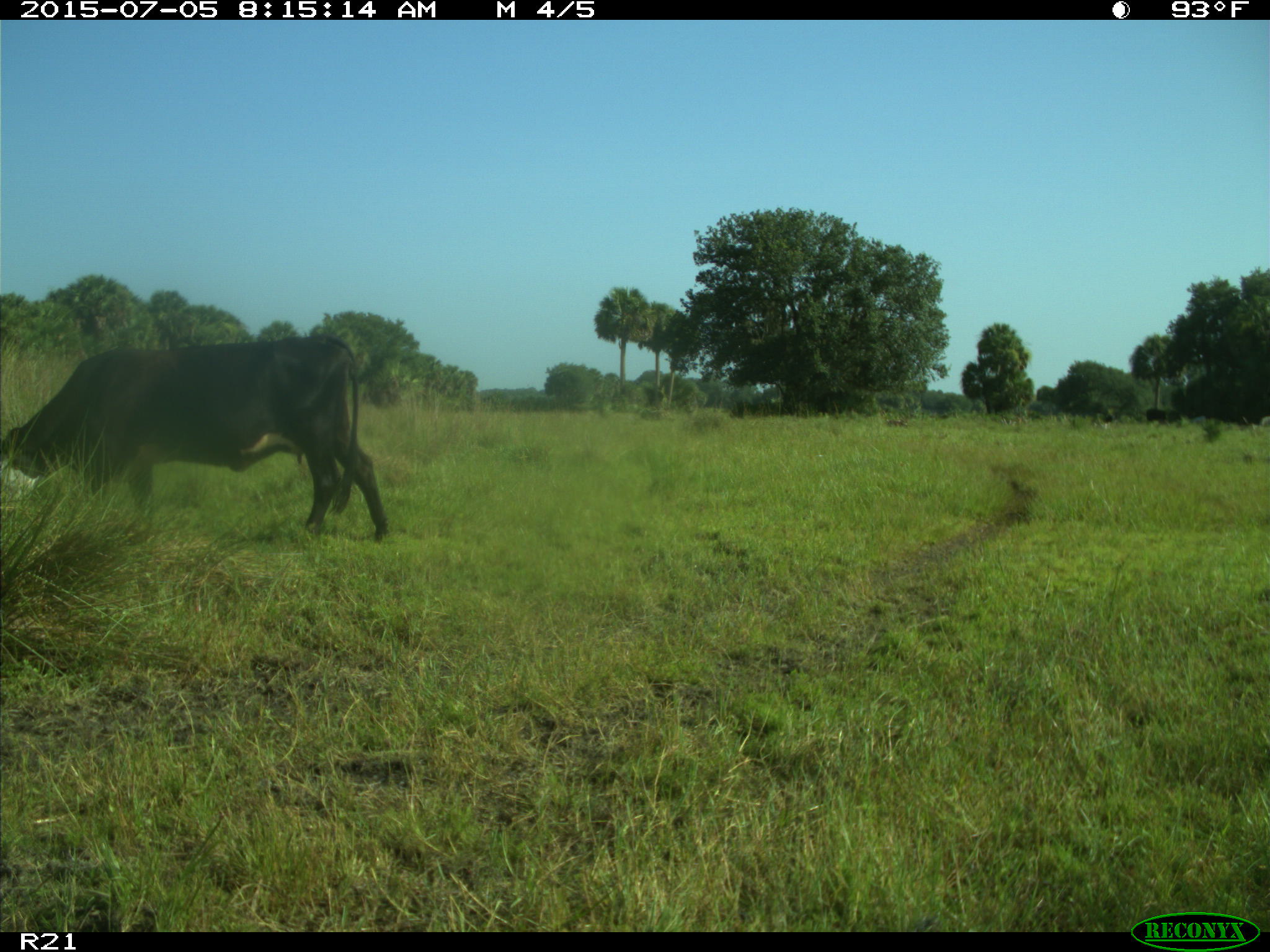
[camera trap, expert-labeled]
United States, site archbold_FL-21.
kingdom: Animalia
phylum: Chordata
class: Mammalia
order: Artiodactyla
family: Bovidae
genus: Bos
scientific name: Bos taurus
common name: domestic cow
Bos taurus (domestic cow).